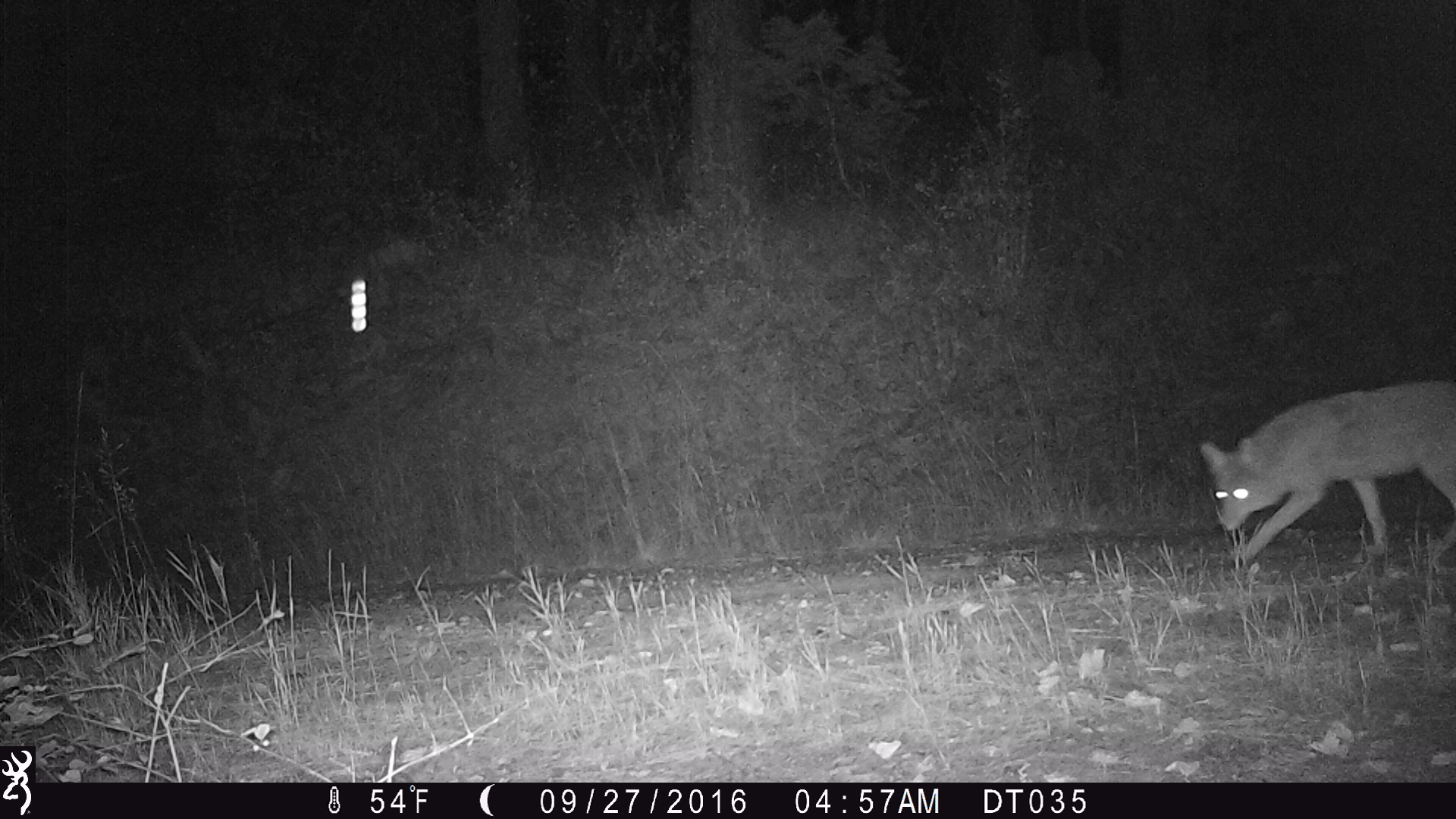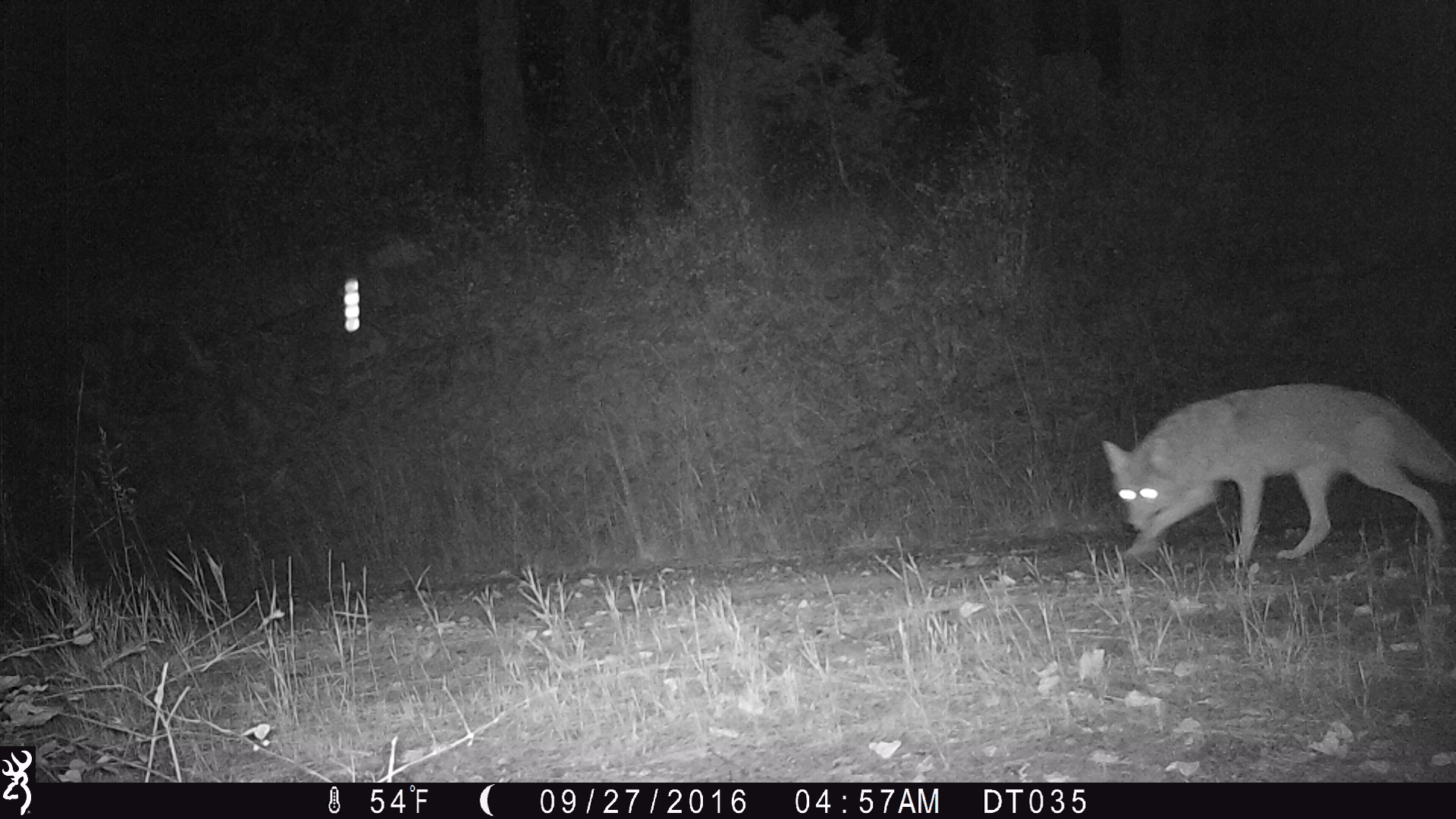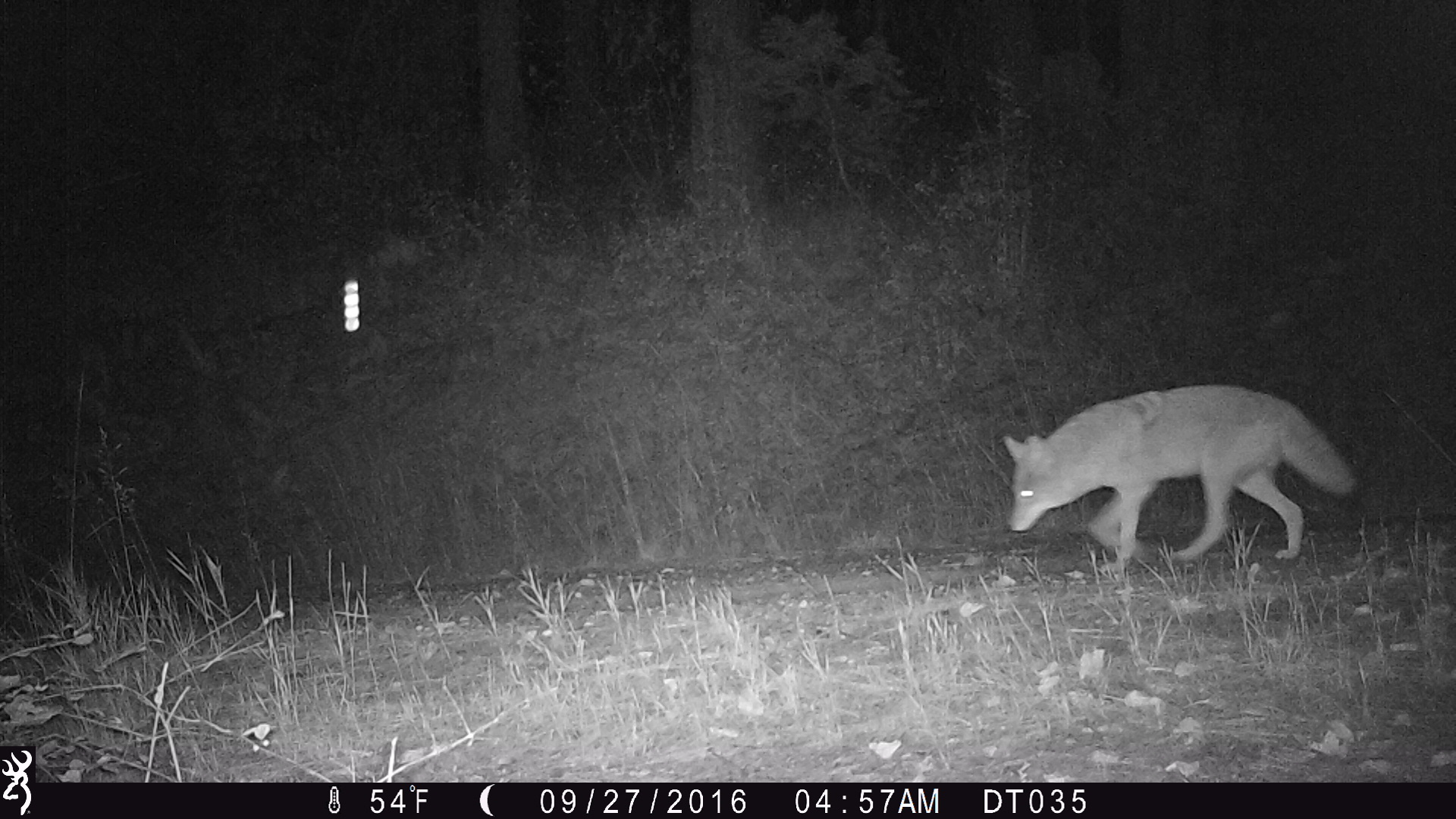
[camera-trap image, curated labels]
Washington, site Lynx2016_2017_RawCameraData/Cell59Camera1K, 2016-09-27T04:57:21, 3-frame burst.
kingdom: Animalia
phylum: Chordata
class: Mammalia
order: Carnivora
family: Canidae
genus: Canis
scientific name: Canis latrans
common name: coyote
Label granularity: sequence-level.